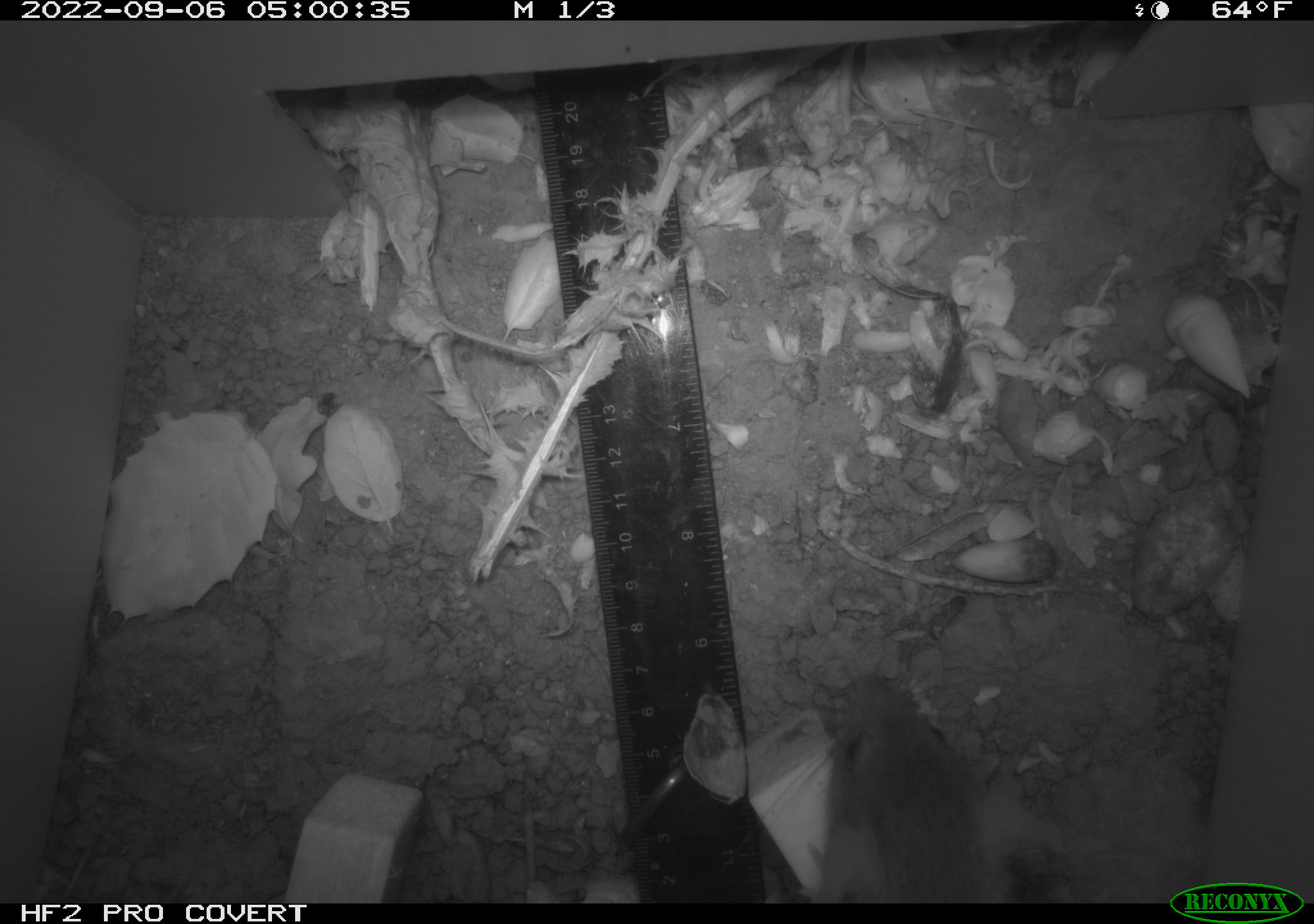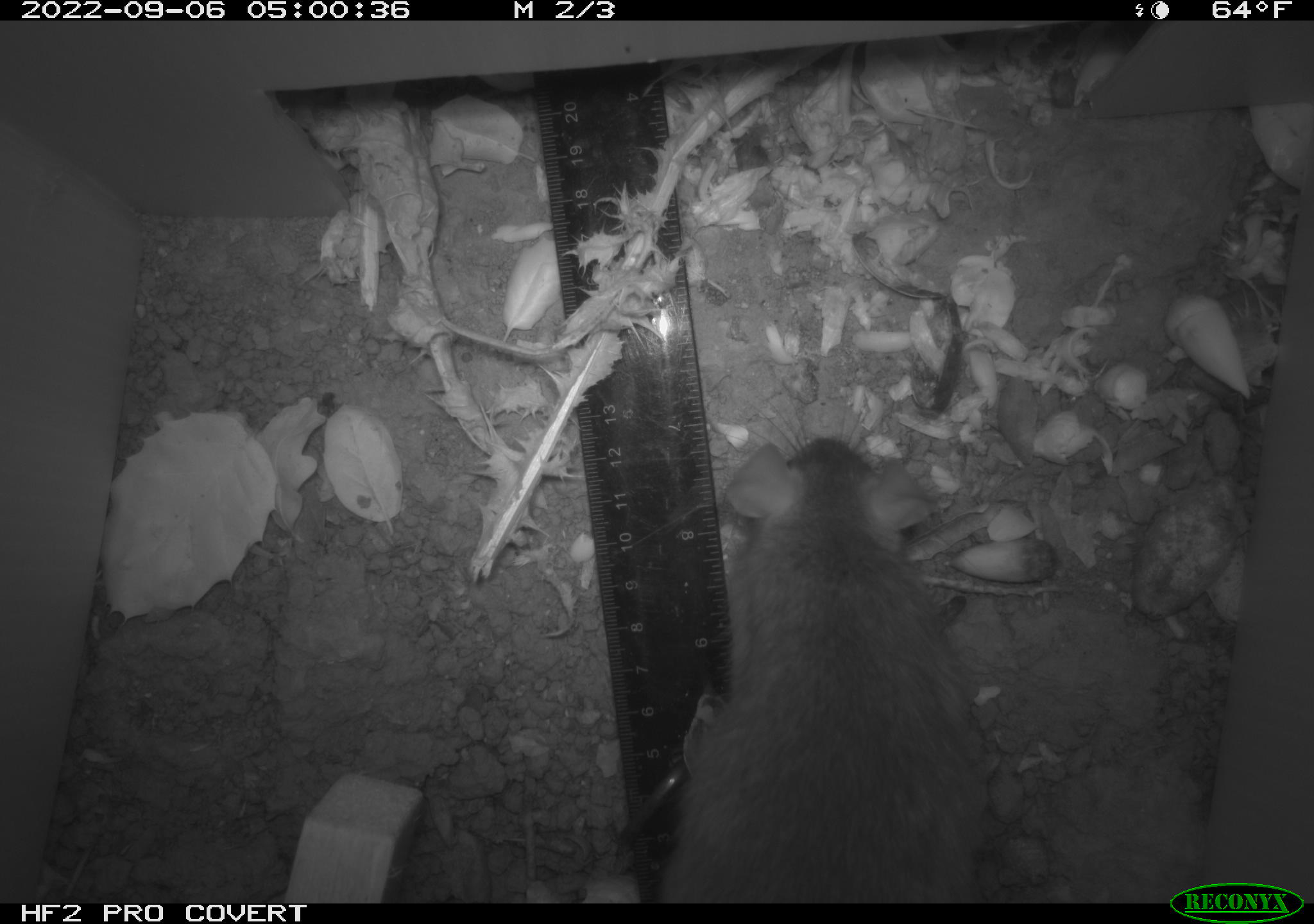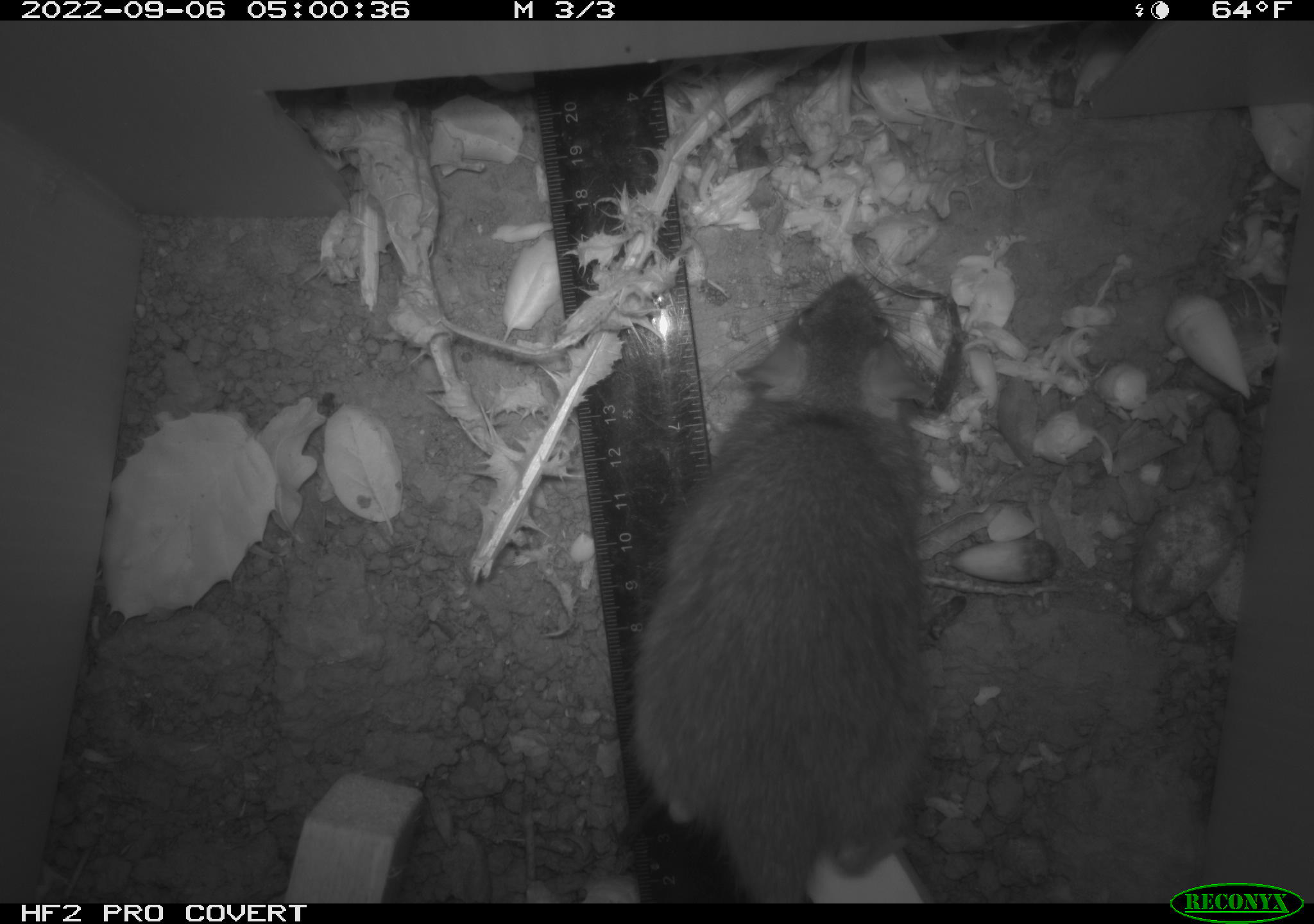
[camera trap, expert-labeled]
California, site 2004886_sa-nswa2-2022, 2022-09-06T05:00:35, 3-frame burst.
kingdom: Animalia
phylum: Chordata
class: Mammalia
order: Rodentia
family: Muridae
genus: Rattus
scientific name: Rattus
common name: rat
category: rattus species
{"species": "rattus species (rat) (Rattus)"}